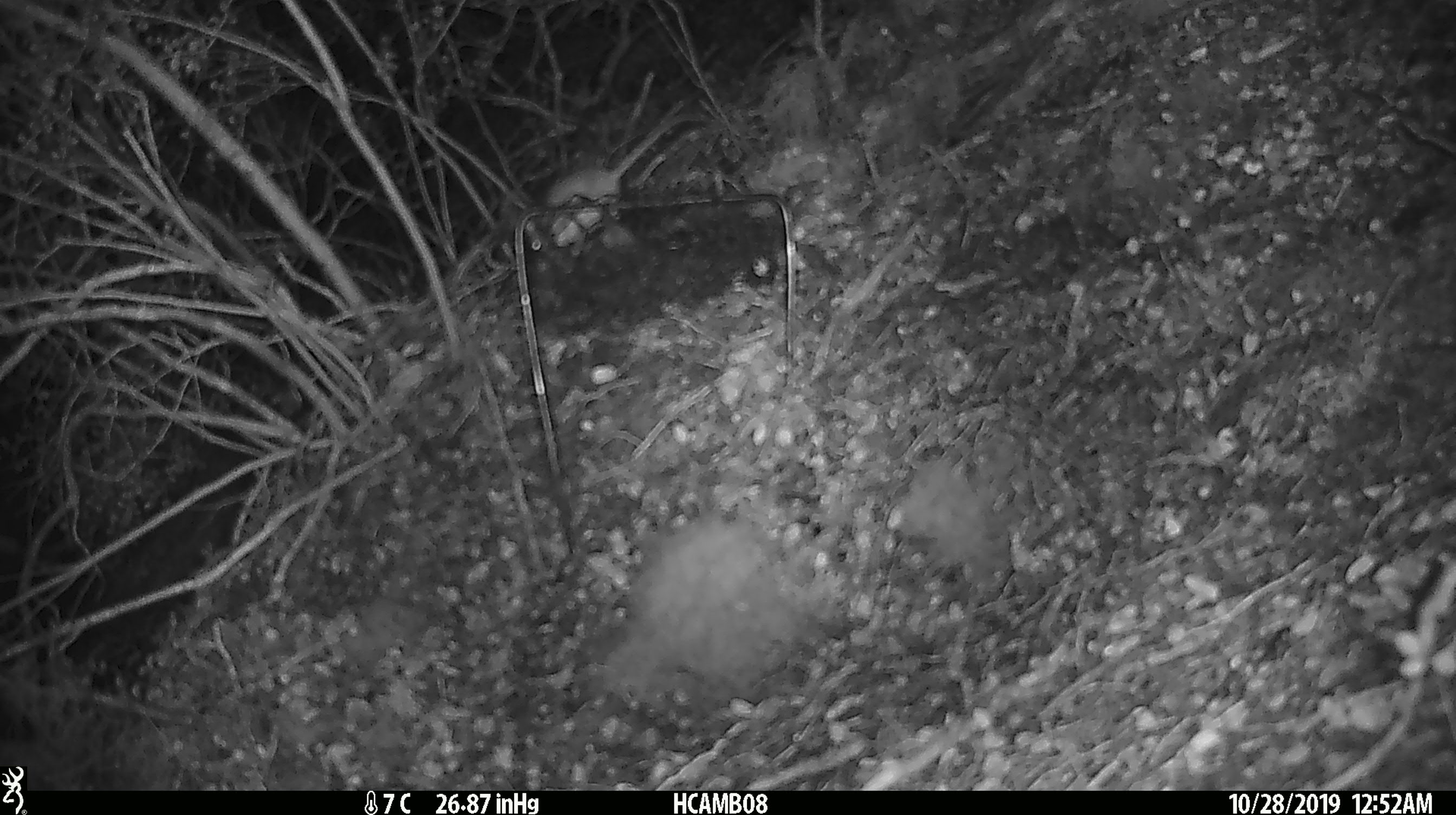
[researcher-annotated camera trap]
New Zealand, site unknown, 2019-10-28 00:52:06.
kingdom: Animalia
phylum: Chordata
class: Mammalia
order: Rodentia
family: Muridae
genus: Mus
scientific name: Mus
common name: mouse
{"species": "mouse (Mus)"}